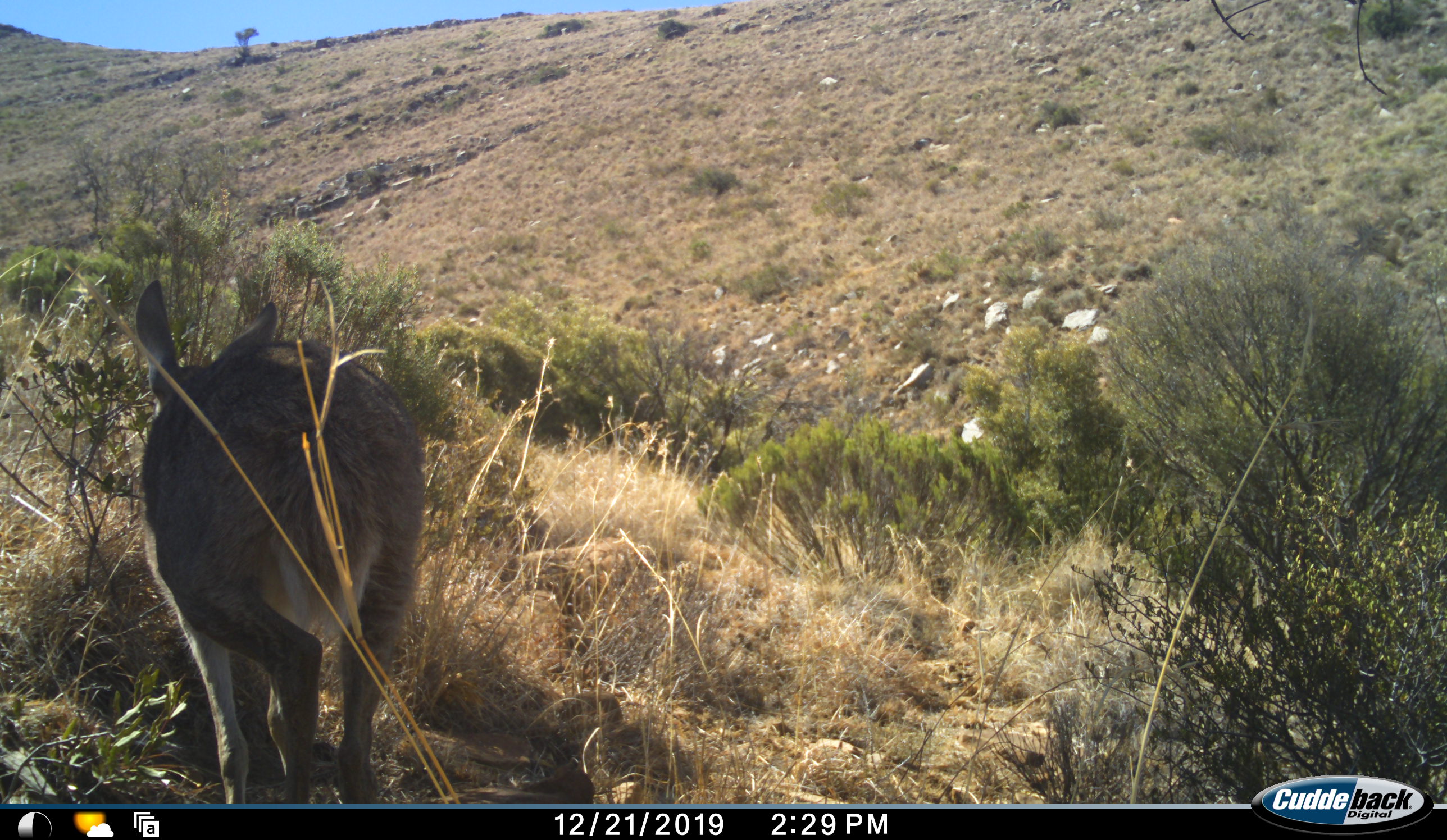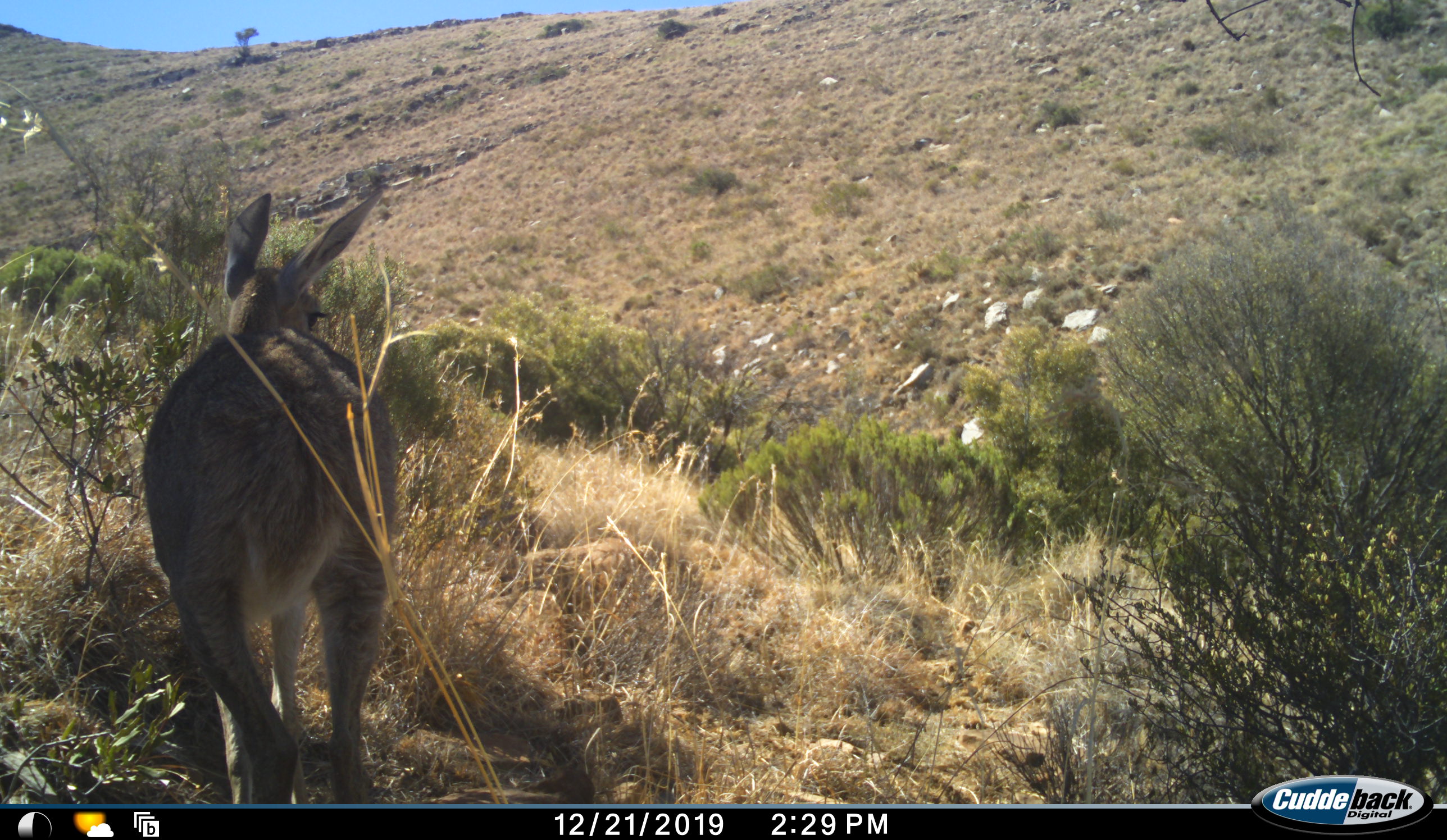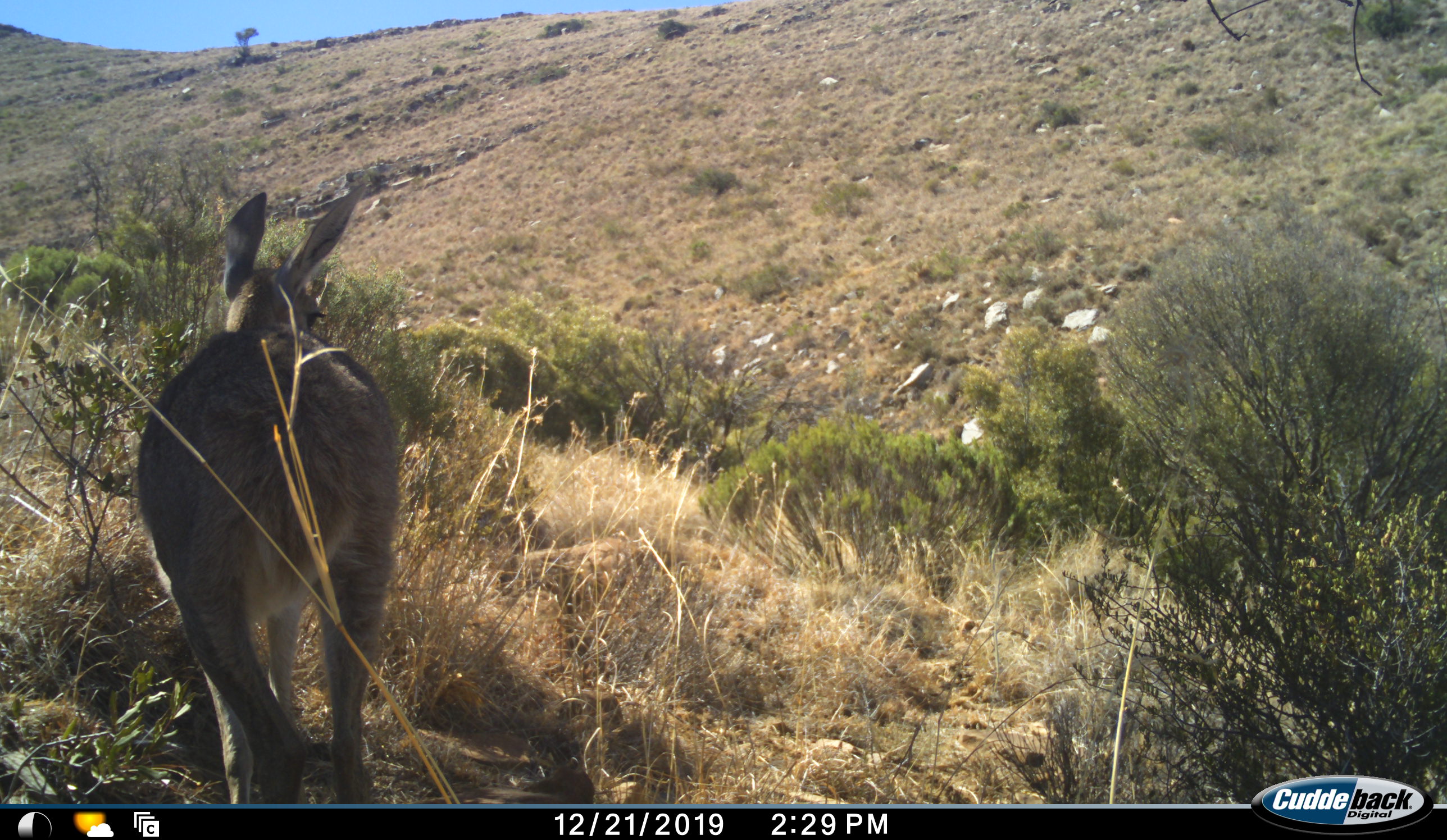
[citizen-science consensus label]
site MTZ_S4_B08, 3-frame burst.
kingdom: Animalia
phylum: Chordata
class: Mammalia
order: Artiodactyla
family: Bovidae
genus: Pelea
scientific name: Pelea capreolus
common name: grey rhebok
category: rhebokgrey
Rhebokgrey (grey rhebok) (Pelea capreolus), count 1. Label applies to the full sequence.